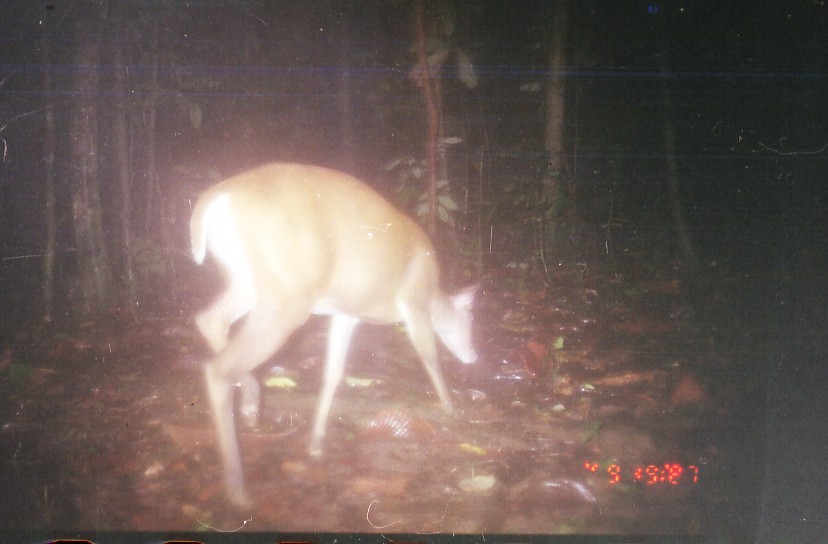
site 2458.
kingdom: Animalia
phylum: Chordata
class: Mammalia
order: Artiodactyla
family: Cervidae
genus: Muntiacus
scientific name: Muntiacus muntjak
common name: southern red muntjac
Muntiacus muntjak (southern red muntjac), count 1.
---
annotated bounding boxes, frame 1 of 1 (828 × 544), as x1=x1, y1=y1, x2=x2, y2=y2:
muntiacus muntjak: x1=189, y1=161, x2=481, y2=510